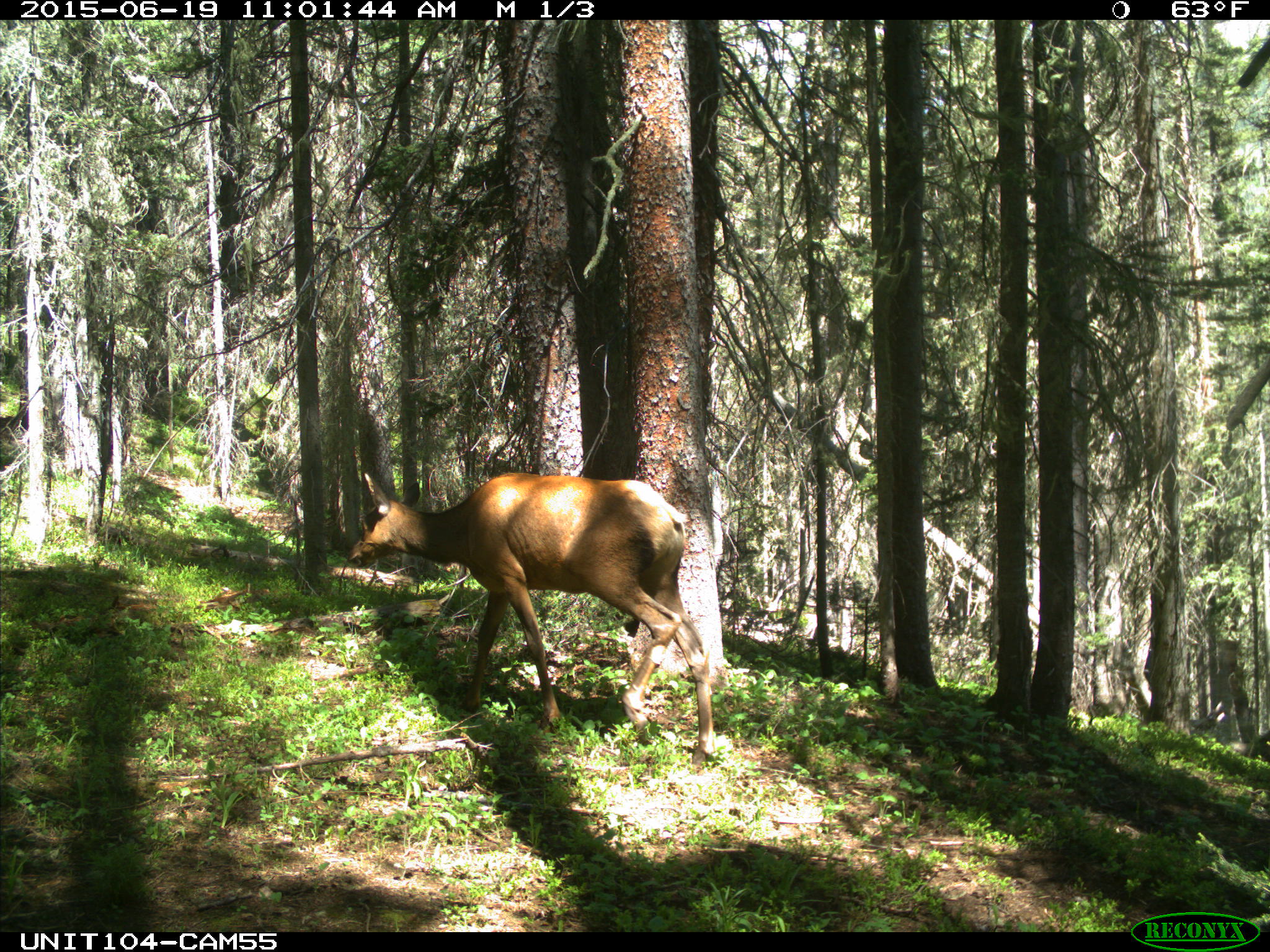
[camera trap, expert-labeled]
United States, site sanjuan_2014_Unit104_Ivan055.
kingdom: Animalia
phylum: Chordata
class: Mammalia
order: Artiodactyla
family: Cervidae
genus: Cervus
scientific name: Cervus elaphus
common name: red deer